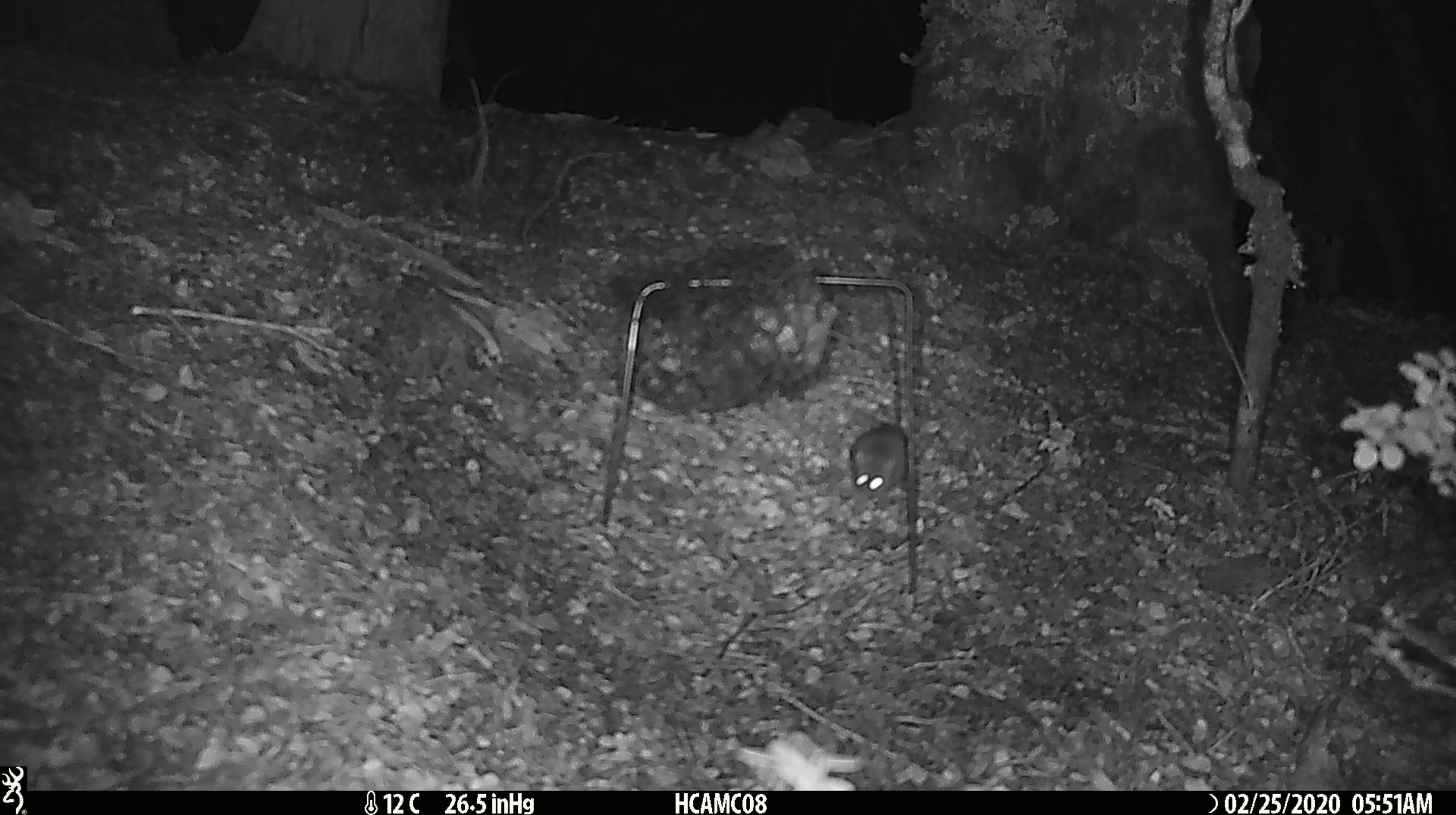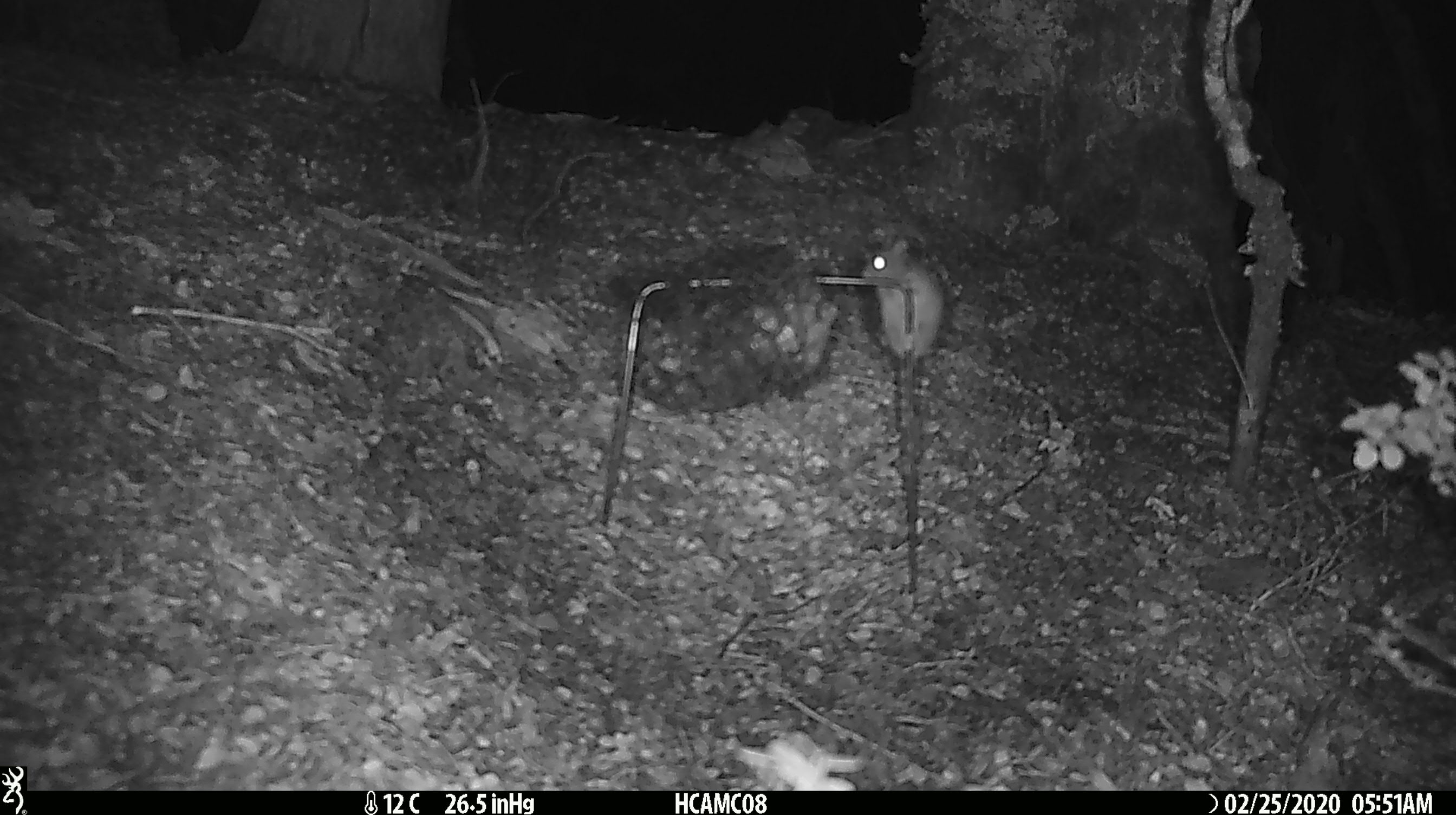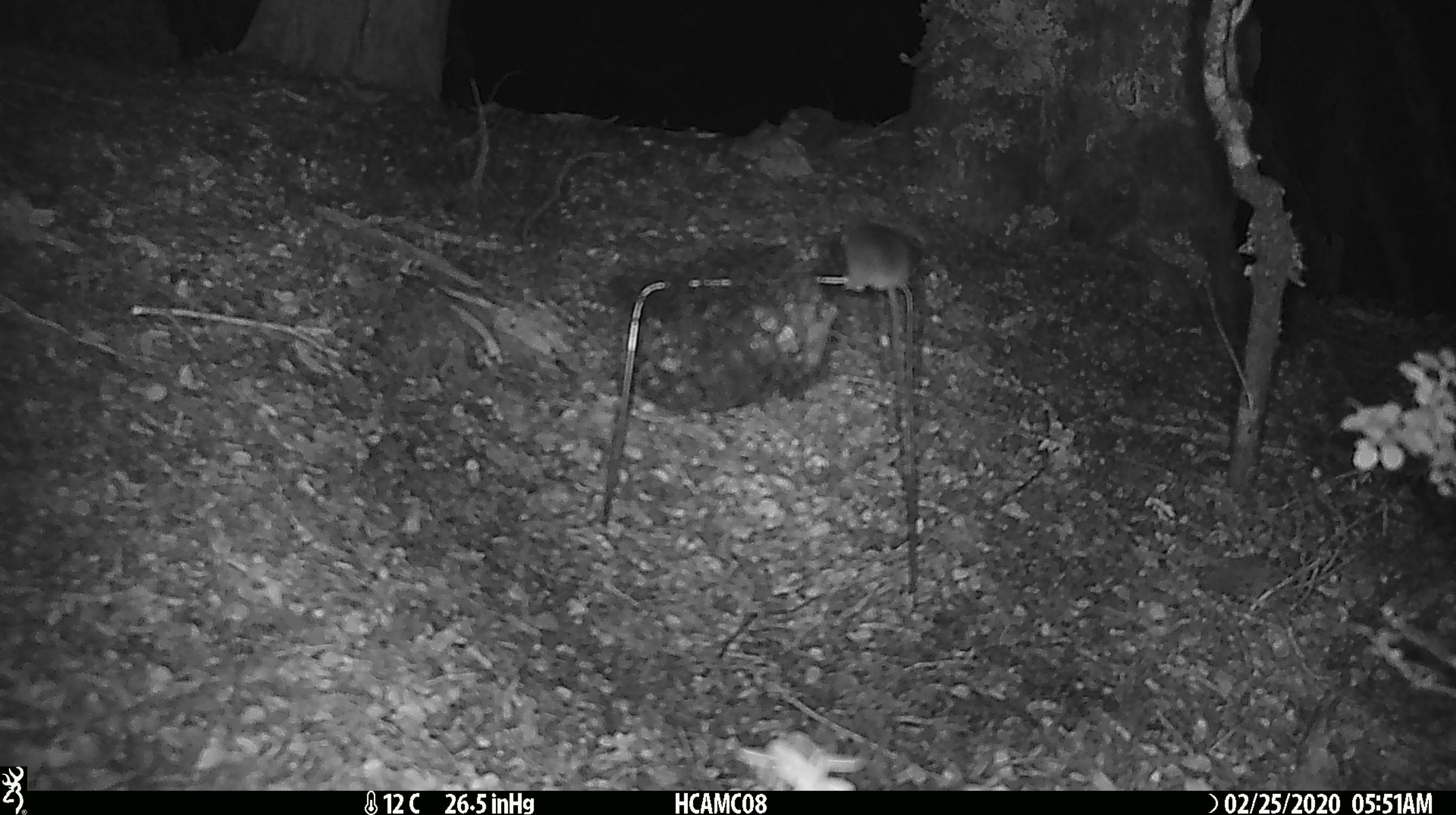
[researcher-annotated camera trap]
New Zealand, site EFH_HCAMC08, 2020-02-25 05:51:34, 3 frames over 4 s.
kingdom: Animalia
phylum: Chordata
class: Mammalia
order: Rodentia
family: Muridae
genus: Mus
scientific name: Mus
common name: mouse